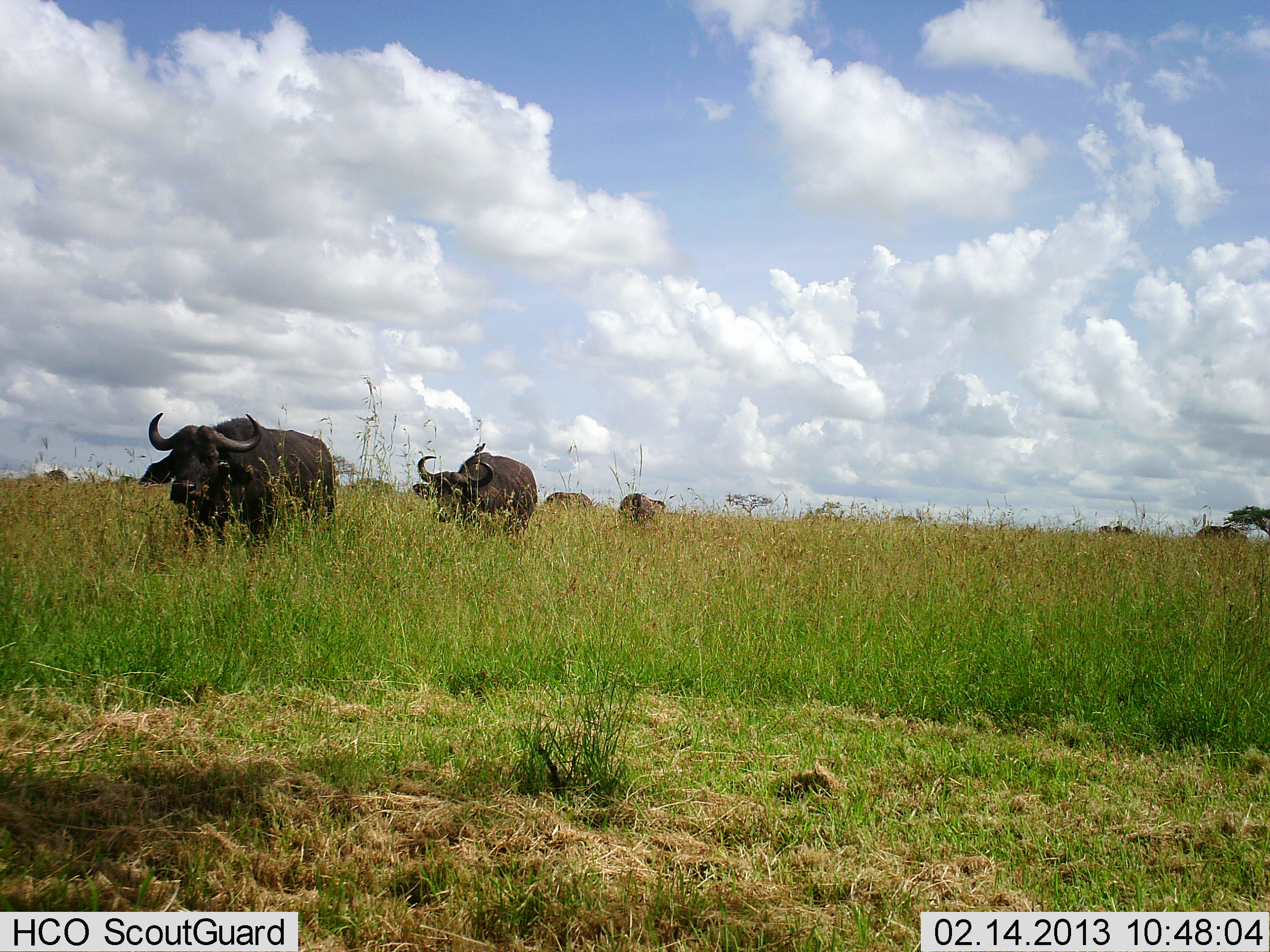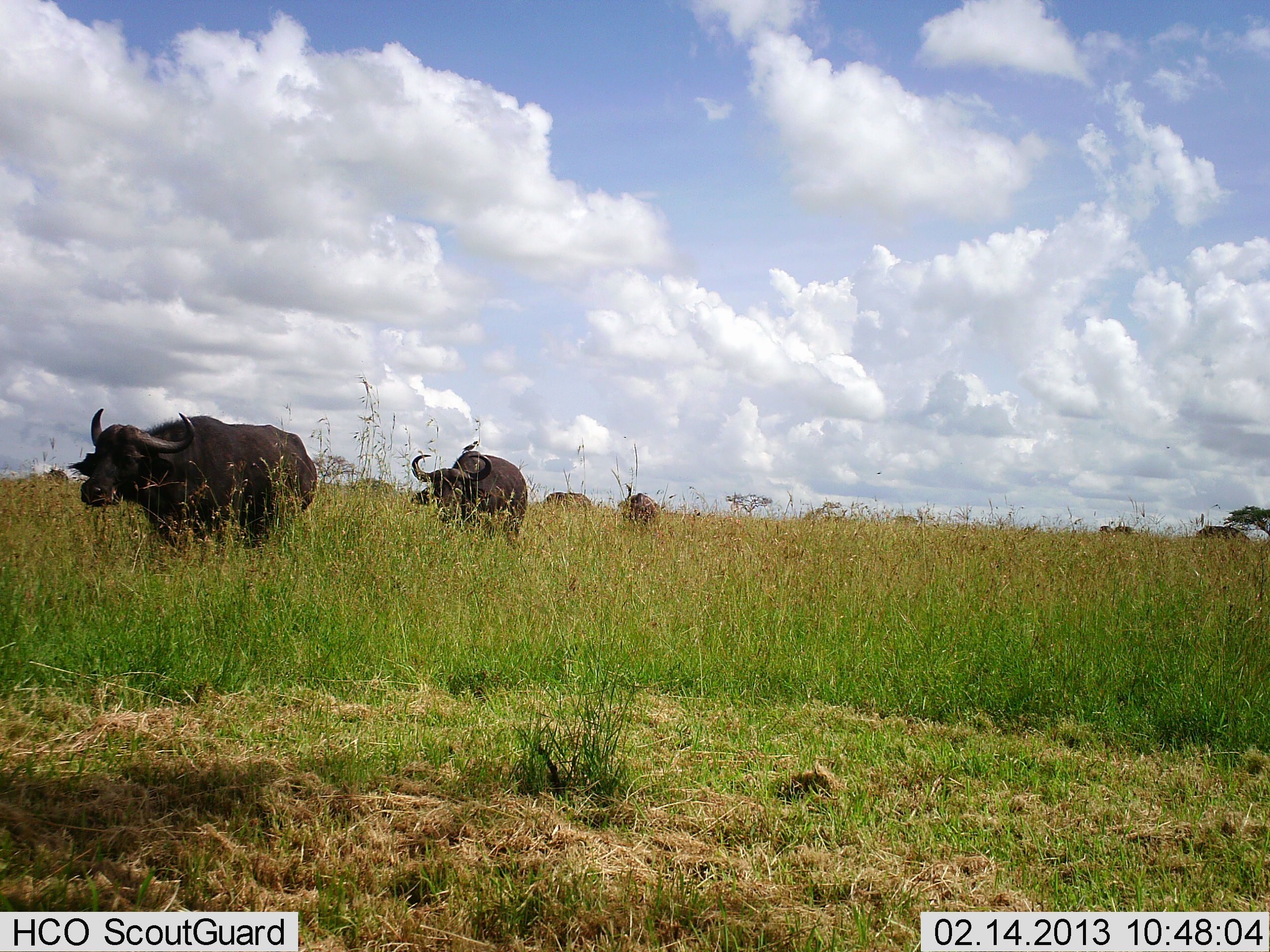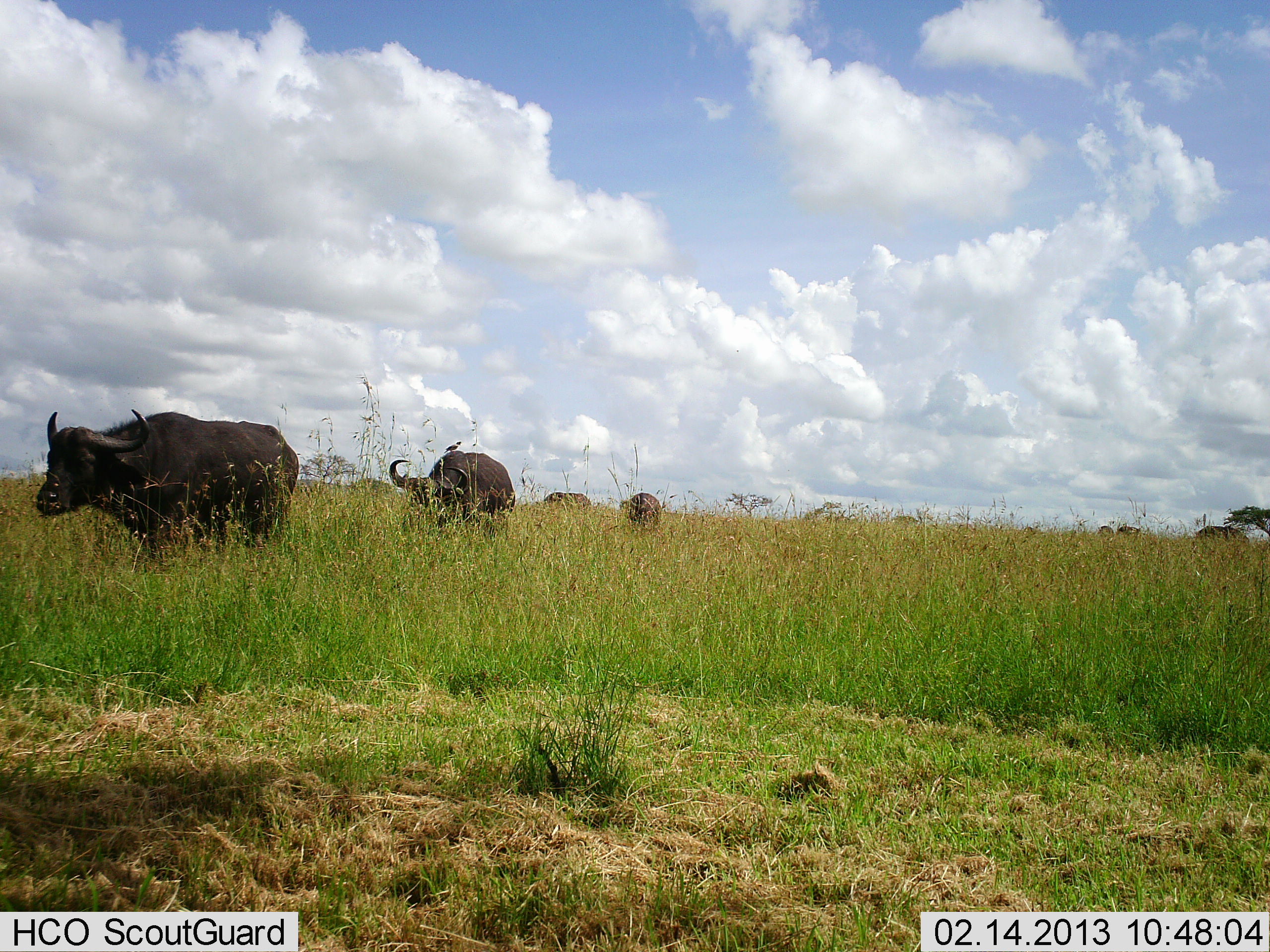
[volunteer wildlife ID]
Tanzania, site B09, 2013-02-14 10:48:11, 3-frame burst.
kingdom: Animalia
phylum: Chordata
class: Mammalia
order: Artiodactyla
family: Bovidae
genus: Syncerus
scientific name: Syncerus caffer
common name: cape buffalo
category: buffalo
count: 5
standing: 34%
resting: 0%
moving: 94%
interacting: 0%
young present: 0%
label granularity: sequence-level